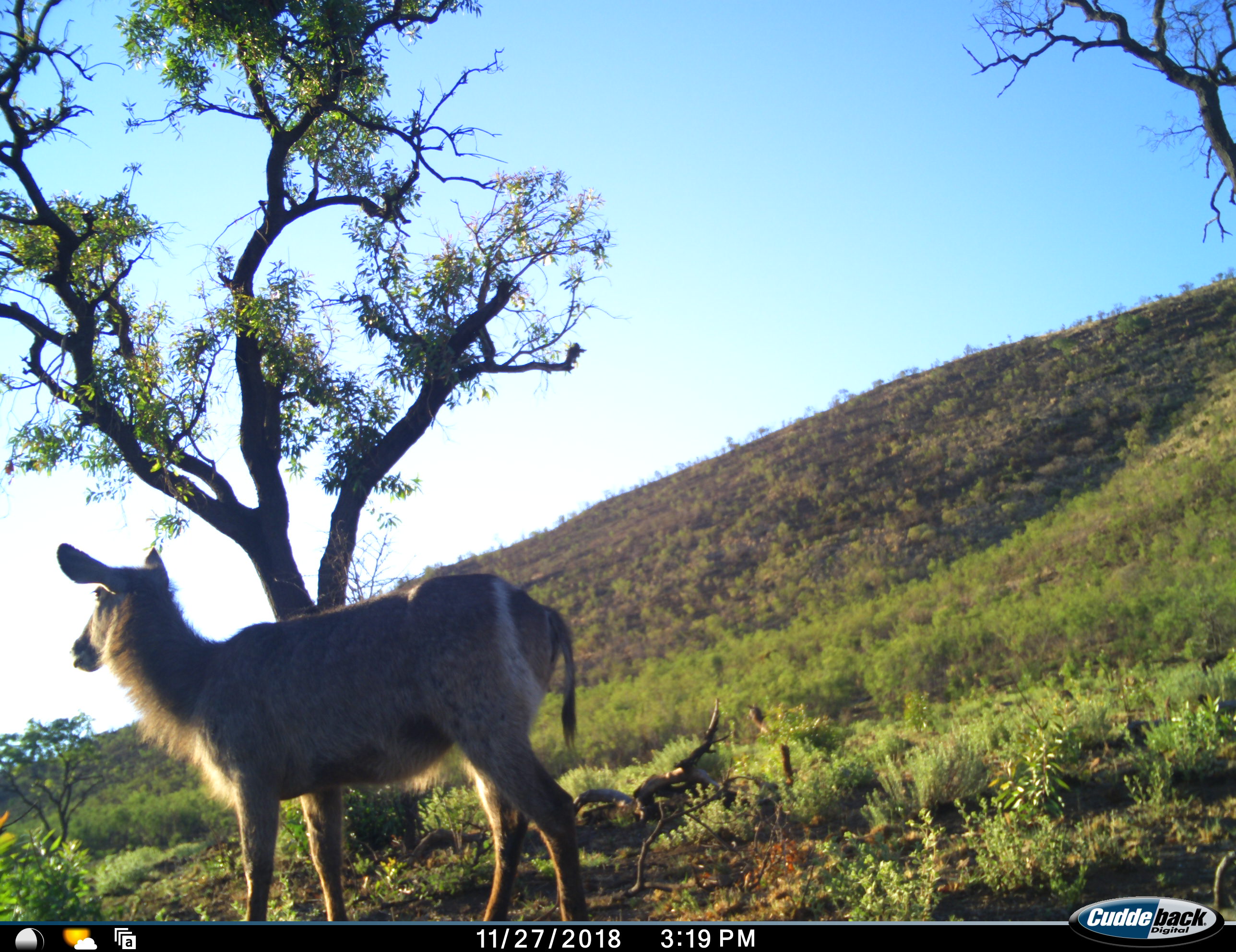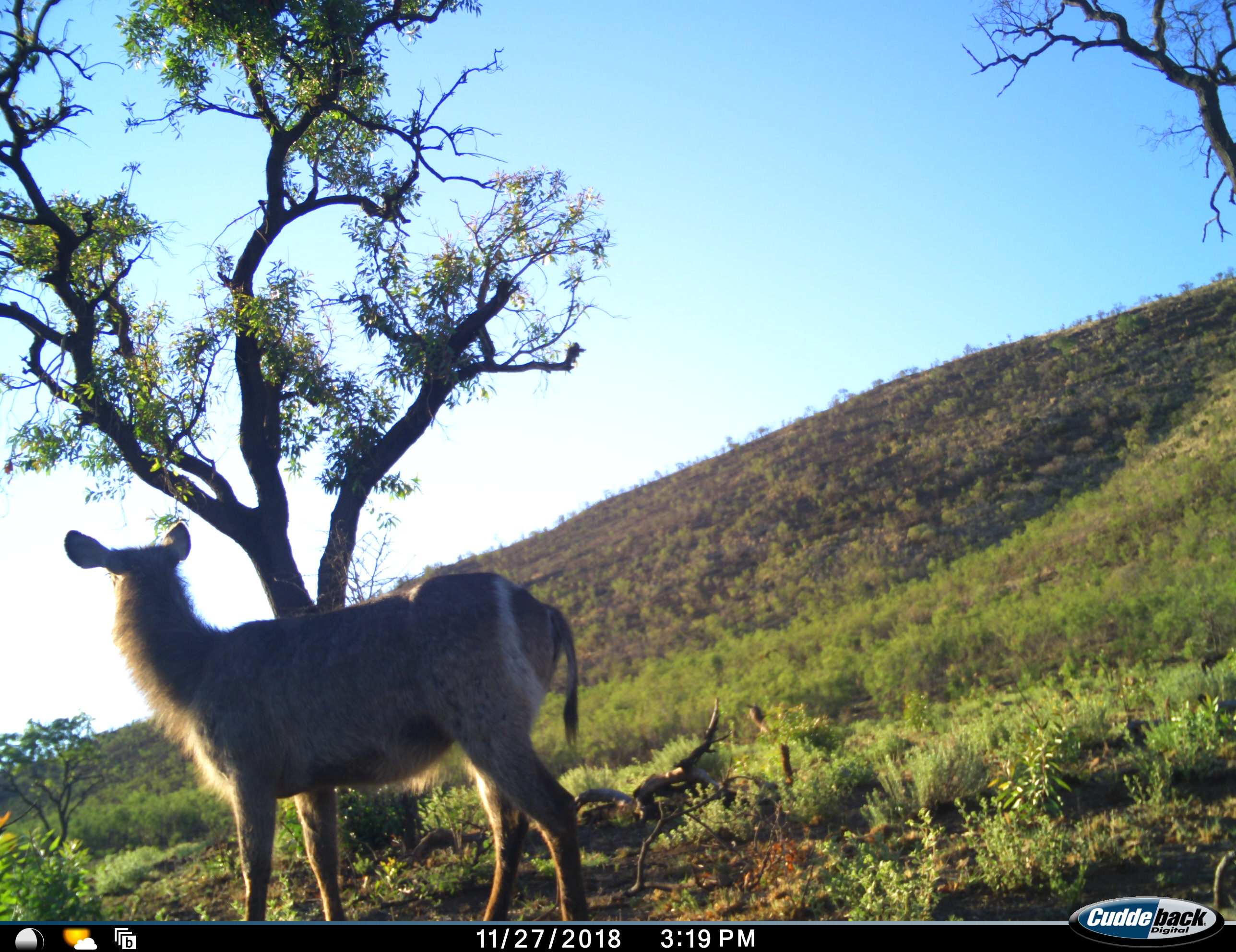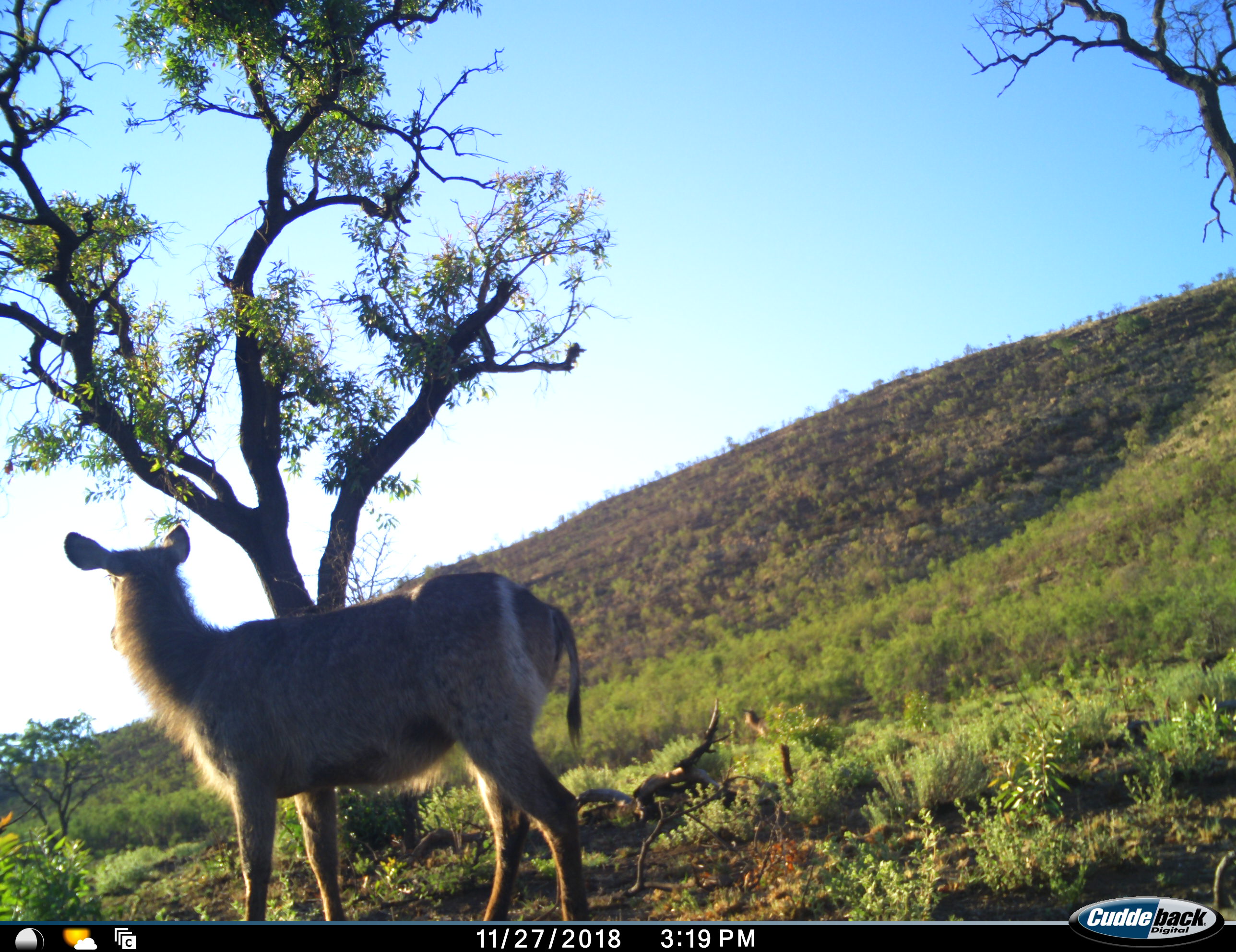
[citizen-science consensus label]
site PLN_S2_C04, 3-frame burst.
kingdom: Animalia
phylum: Chordata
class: Mammalia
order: Artiodactyla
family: Bovidae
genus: Kobus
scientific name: Kobus ellipsiprymnus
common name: waterbuck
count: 2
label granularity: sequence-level